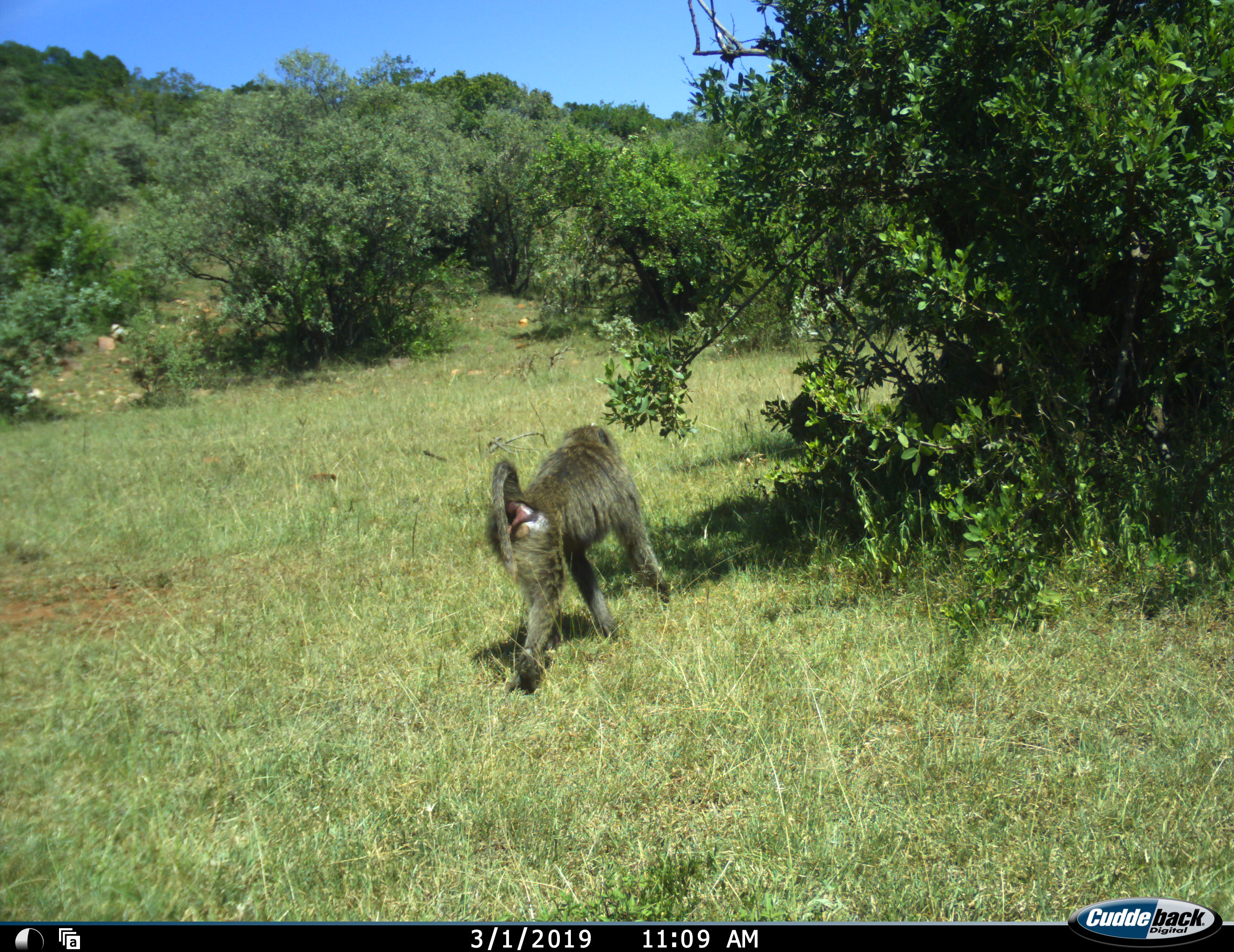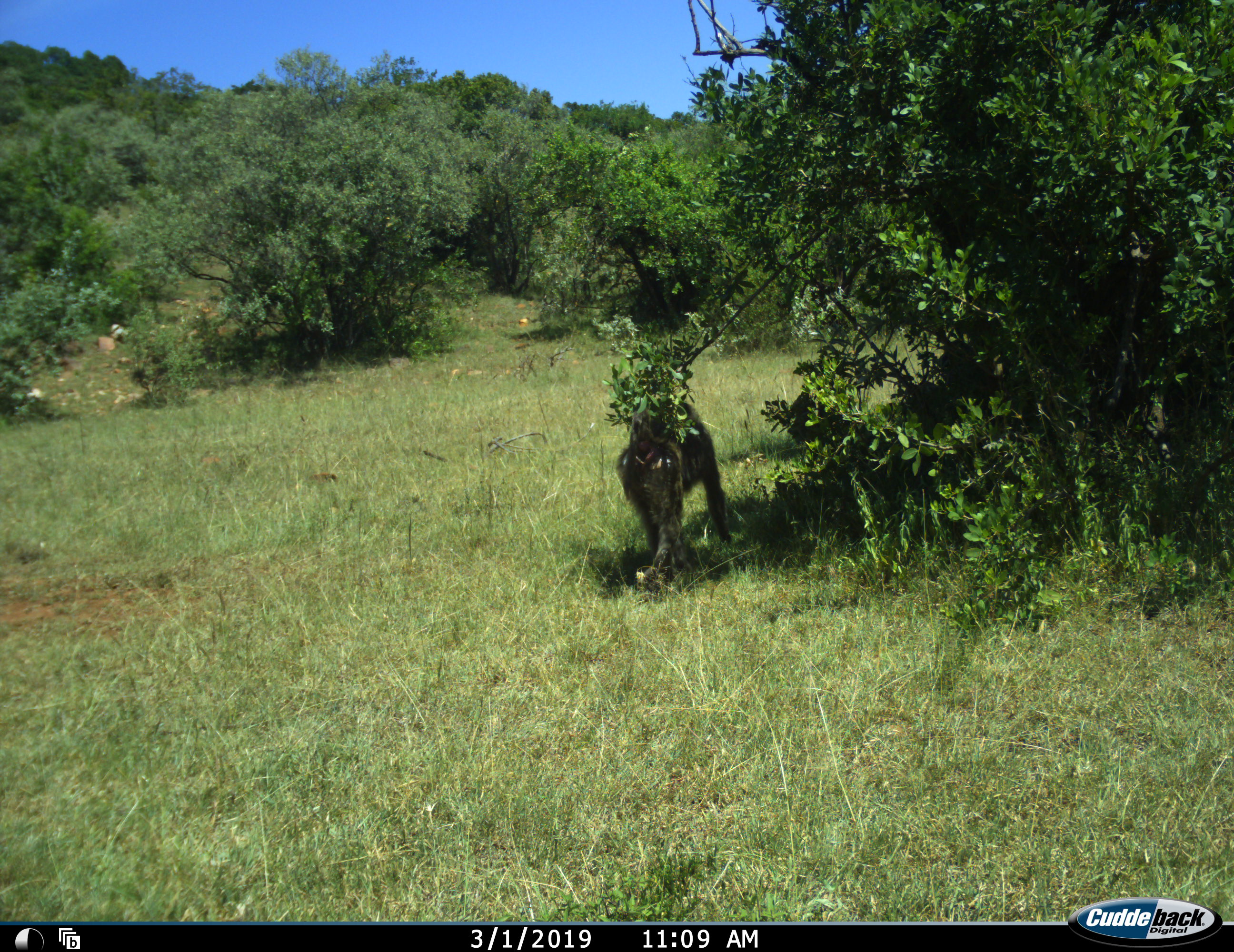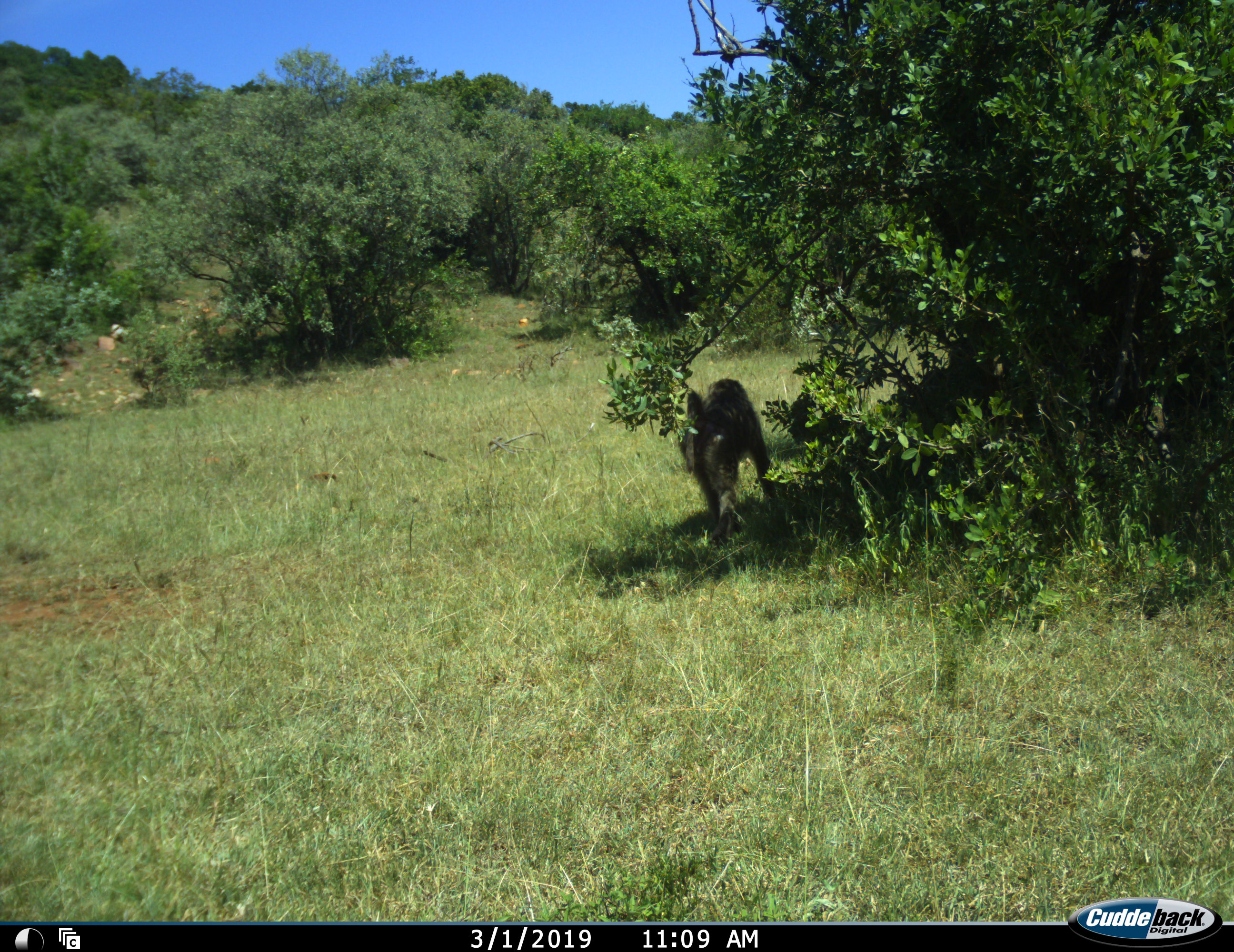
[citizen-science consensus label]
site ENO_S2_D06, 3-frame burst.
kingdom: Animalia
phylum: Chordata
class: Mammalia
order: Primates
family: Cercopithecidae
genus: Papio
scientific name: Papio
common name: baboon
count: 1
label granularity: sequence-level